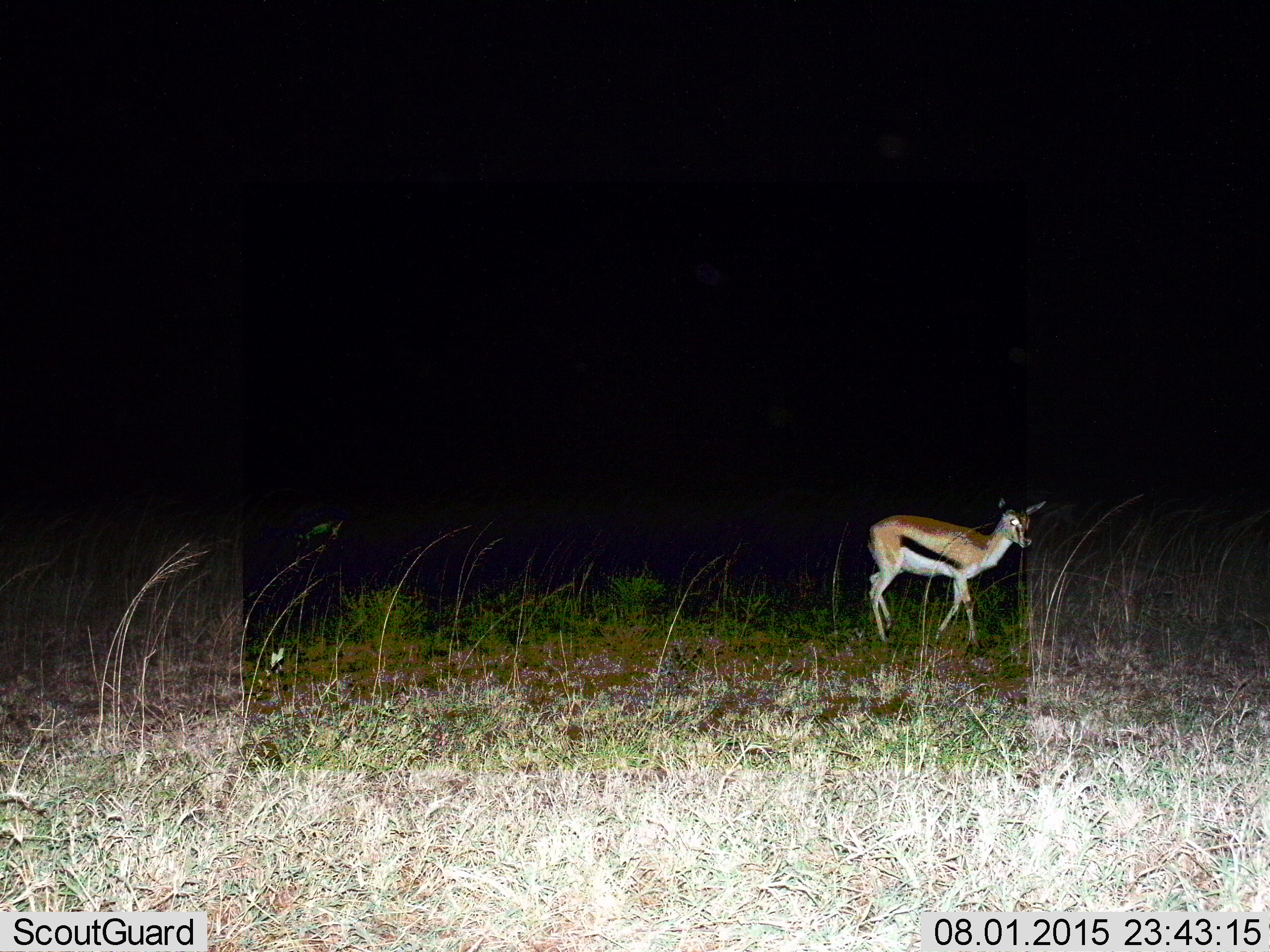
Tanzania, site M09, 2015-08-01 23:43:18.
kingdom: Animalia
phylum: Chordata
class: Mammalia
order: Artiodactyla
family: Bovidae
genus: Eudorcas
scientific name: Eudorcas thomsonii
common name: thomson's gazelle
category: gazellethomsons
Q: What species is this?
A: Gazellethomsons (thomson's gazelle) (Eudorcas thomsonii).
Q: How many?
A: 1.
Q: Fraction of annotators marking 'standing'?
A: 62%.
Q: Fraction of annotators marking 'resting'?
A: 0%.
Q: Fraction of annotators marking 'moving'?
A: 50%.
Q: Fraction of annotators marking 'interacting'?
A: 0%.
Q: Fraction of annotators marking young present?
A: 0%.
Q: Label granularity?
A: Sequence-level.